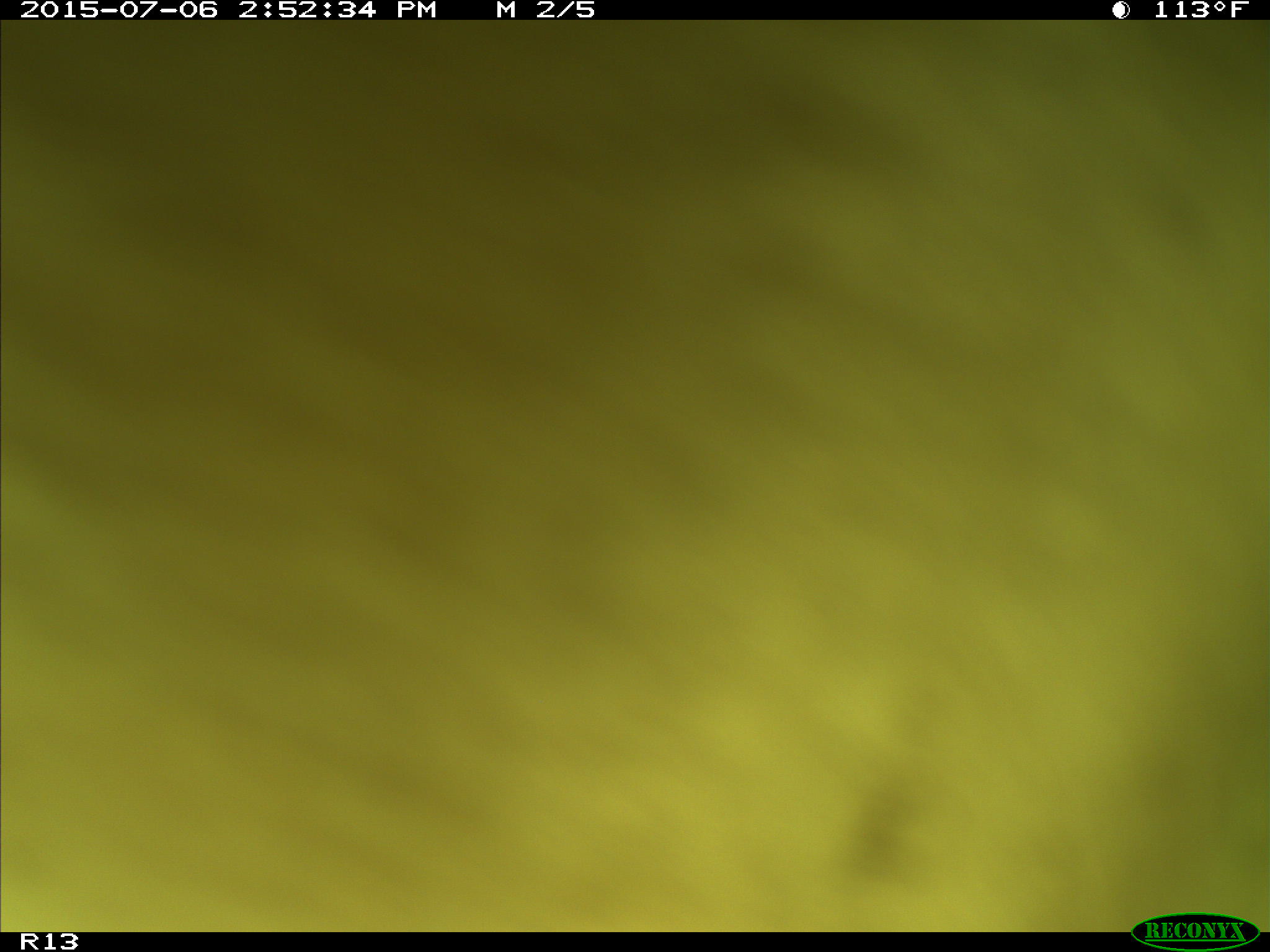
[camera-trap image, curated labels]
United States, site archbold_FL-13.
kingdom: Animalia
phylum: Chordata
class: Mammalia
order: Artiodactyla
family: Bovidae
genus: Bos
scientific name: Bos taurus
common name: domestic cow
Bos taurus (domestic cow).